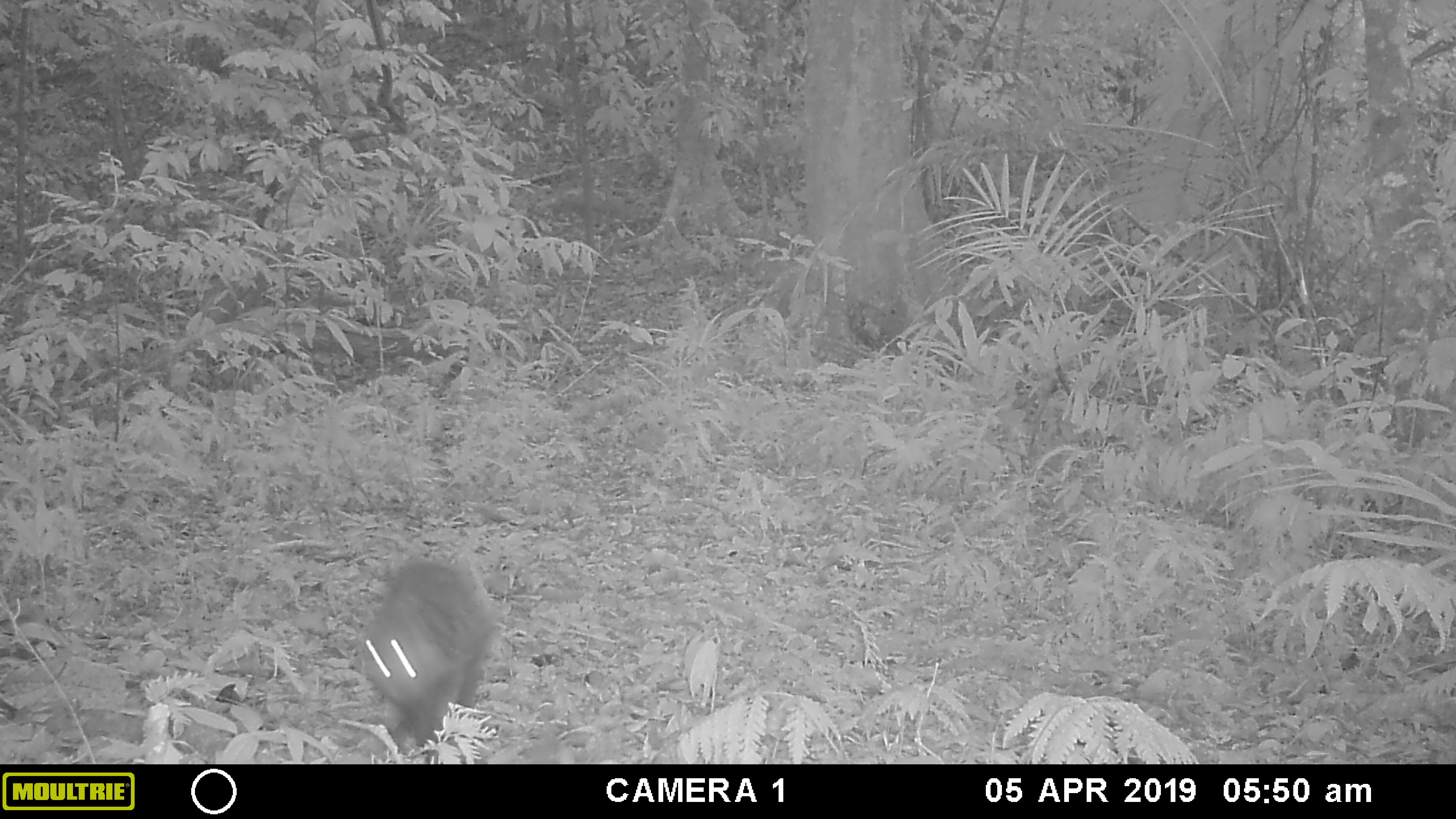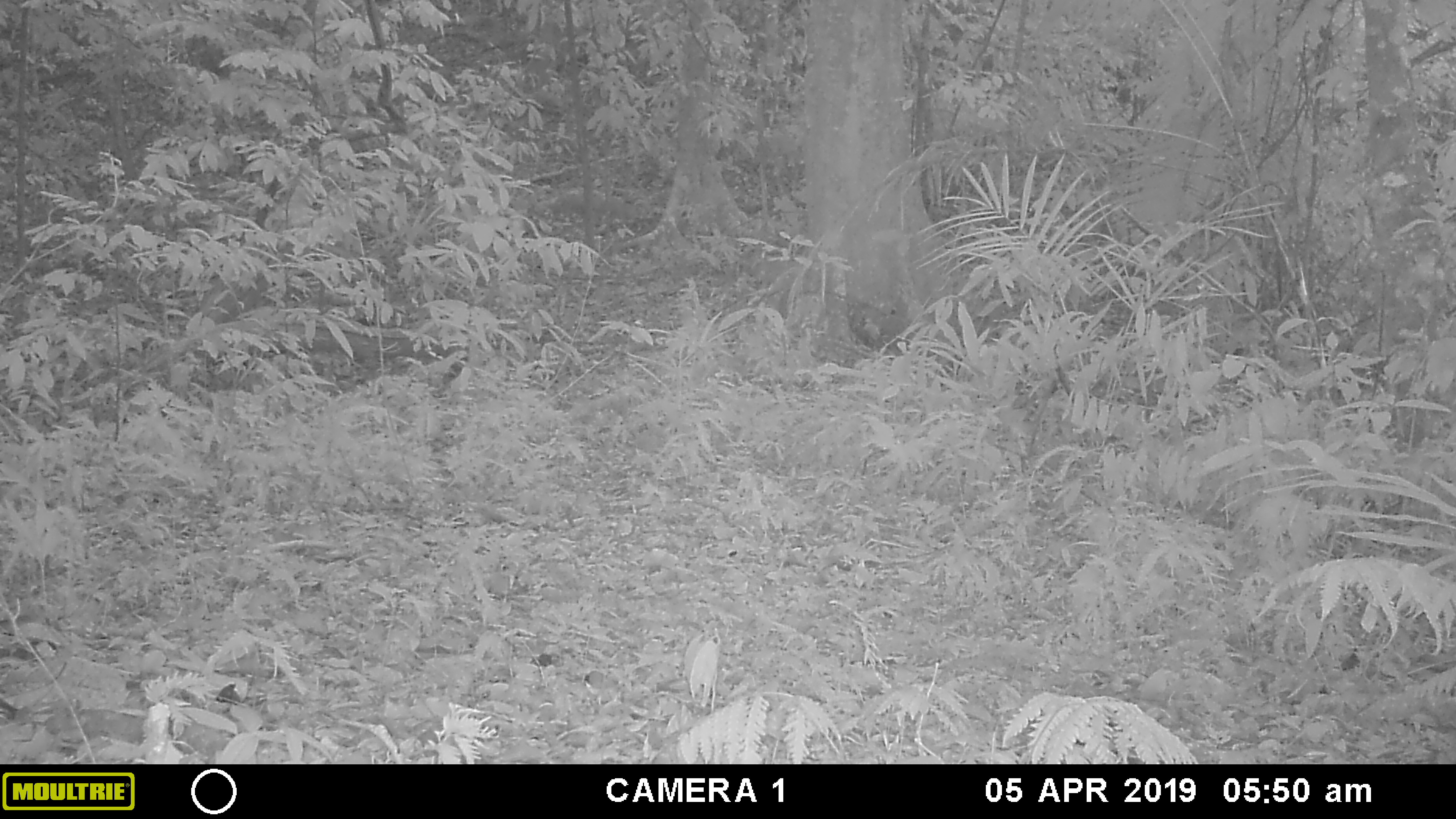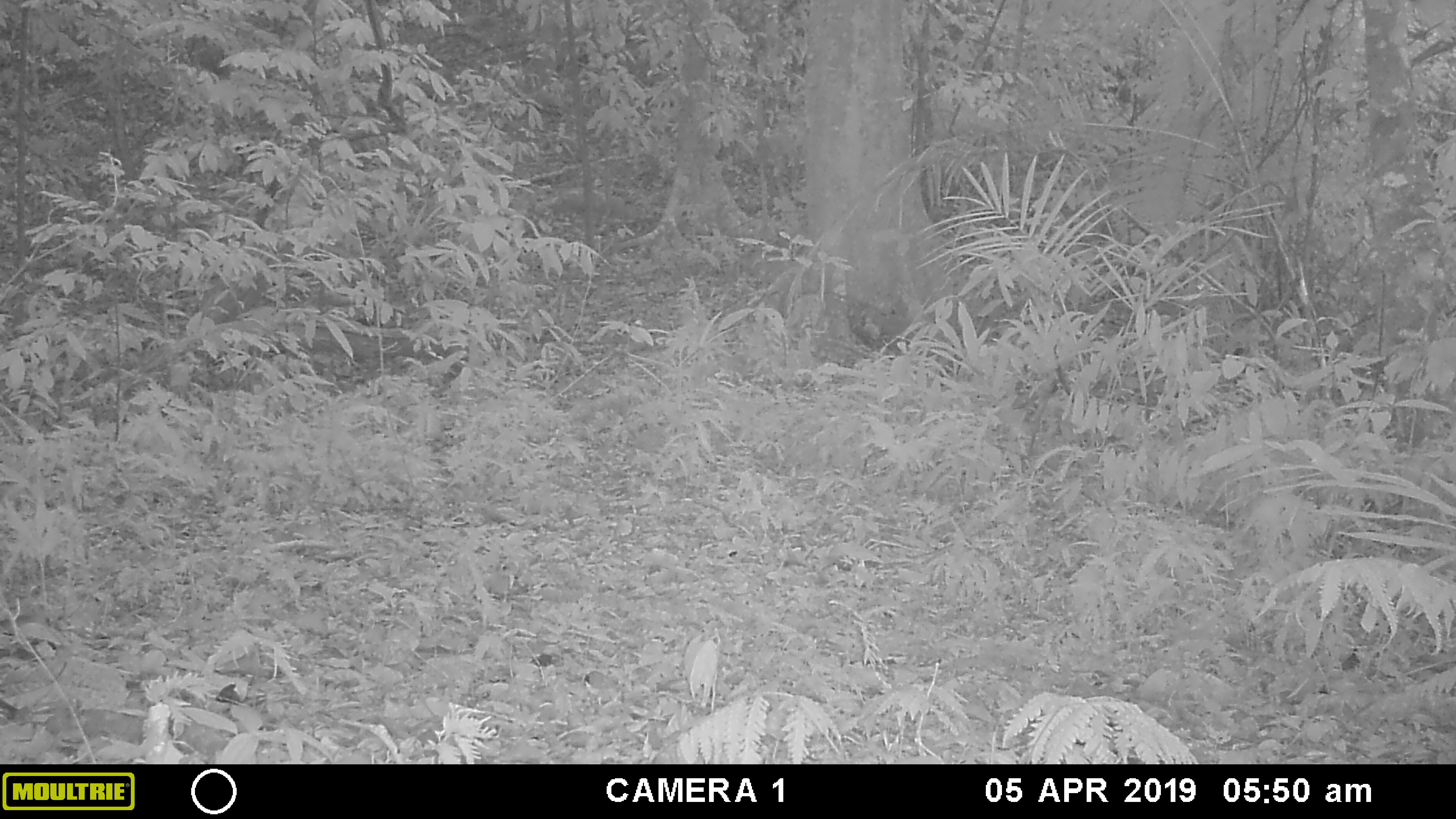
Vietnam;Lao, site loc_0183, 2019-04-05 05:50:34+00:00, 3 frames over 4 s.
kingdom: Animalia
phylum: Chordata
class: Mammalia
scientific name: Mammalia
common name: mammal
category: unidentified small mammal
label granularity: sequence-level